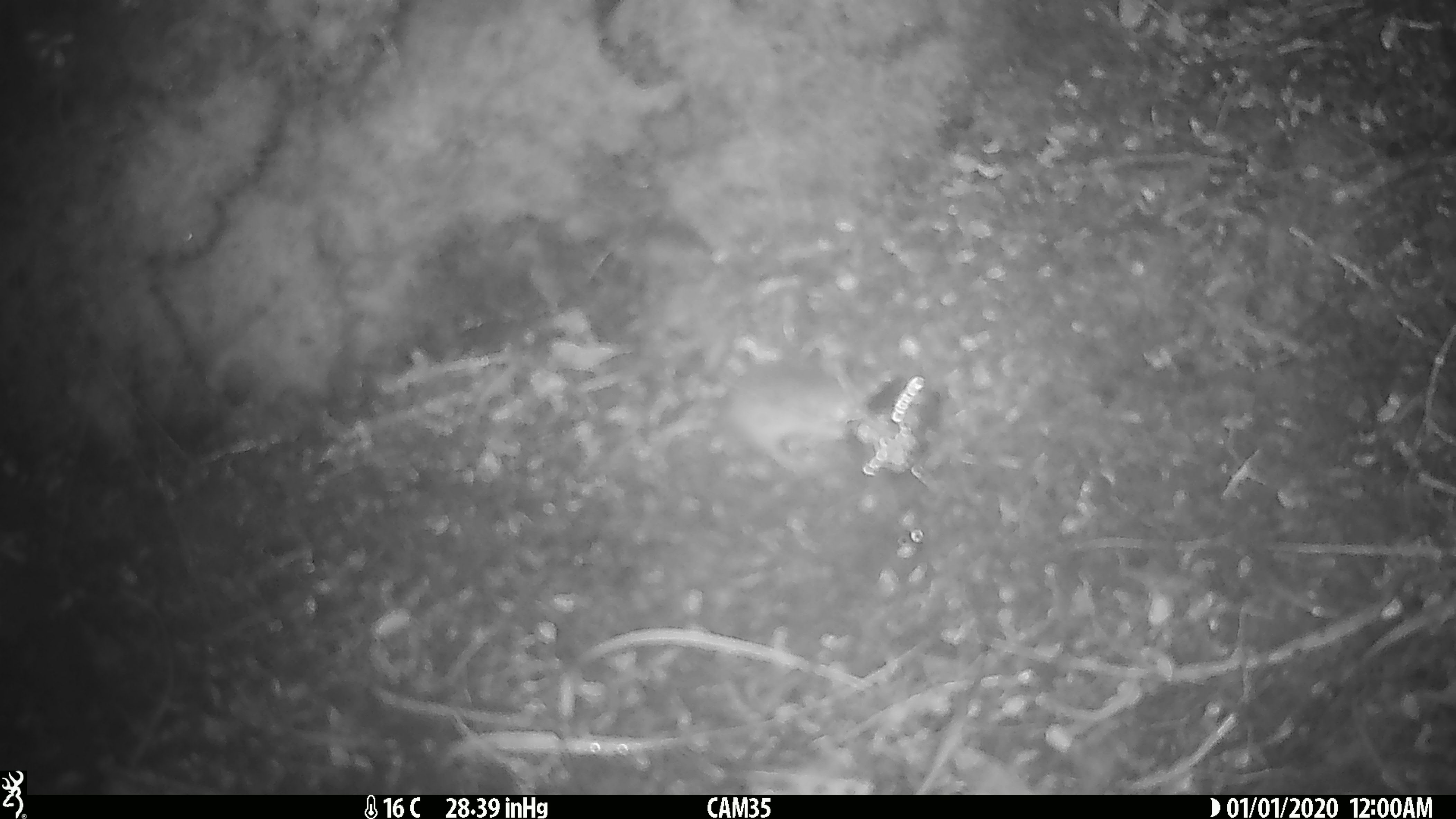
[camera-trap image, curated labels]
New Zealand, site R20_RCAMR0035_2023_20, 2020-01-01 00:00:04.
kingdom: Animalia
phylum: Chordata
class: Mammalia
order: Rodentia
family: Muridae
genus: Mus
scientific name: Mus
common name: mouse